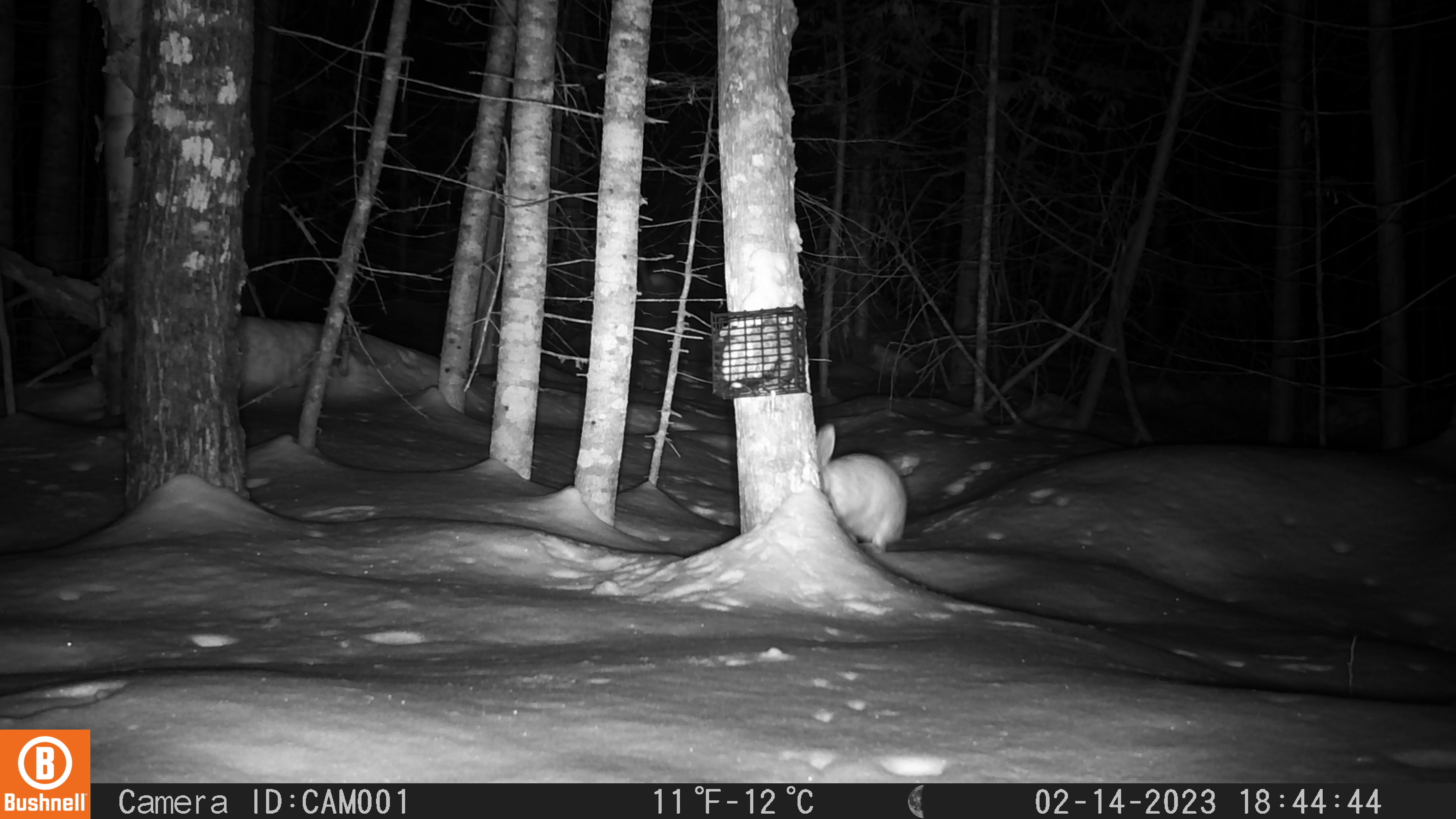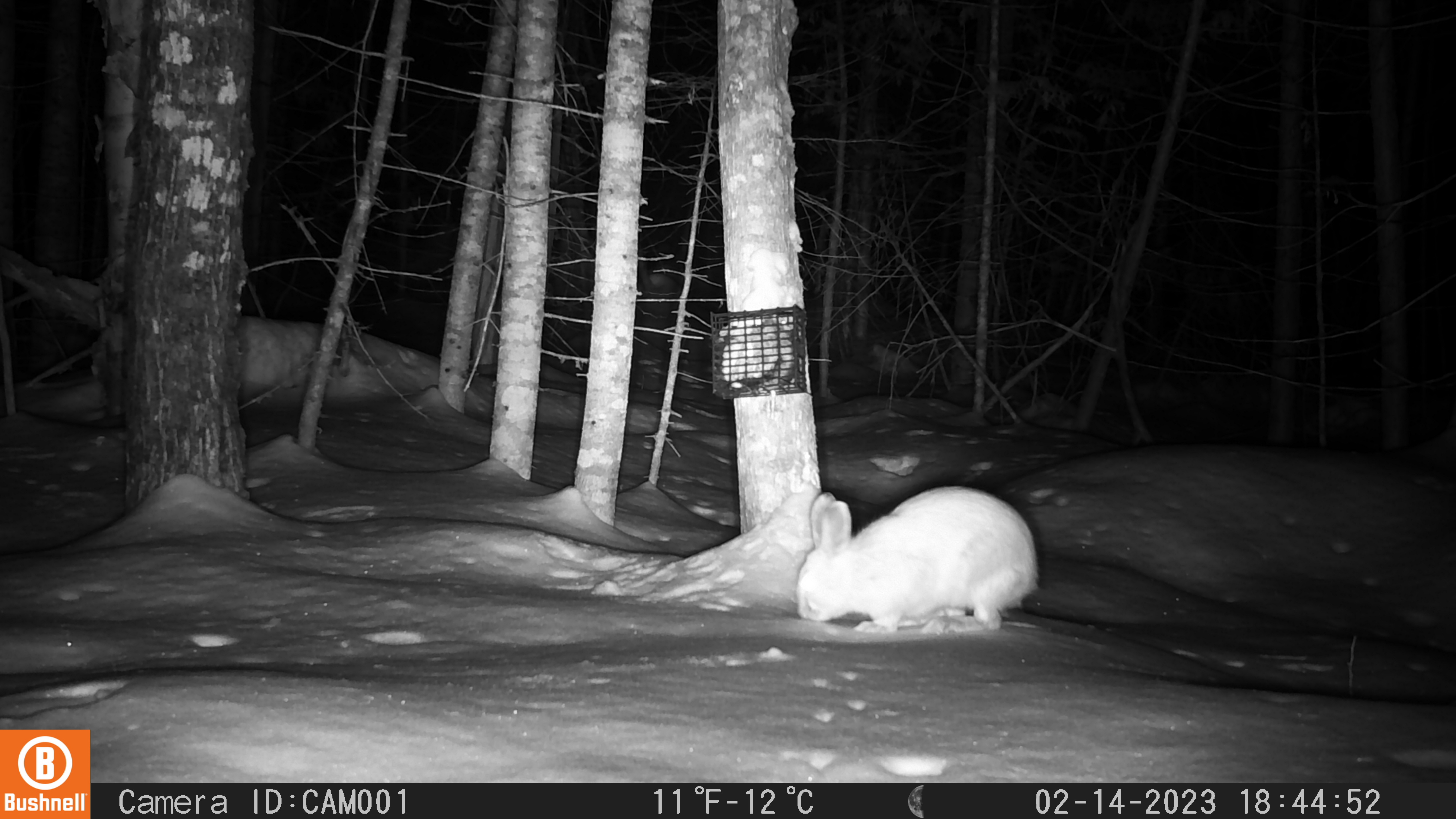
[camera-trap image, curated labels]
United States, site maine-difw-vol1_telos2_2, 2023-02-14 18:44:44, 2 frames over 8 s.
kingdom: Animalia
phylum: Chordata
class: Mammalia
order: Lagomorpha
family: Leporidae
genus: Lepus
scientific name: Lepus americanus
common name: snowshoe hare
Snowshoe hare (Lepus americanus).